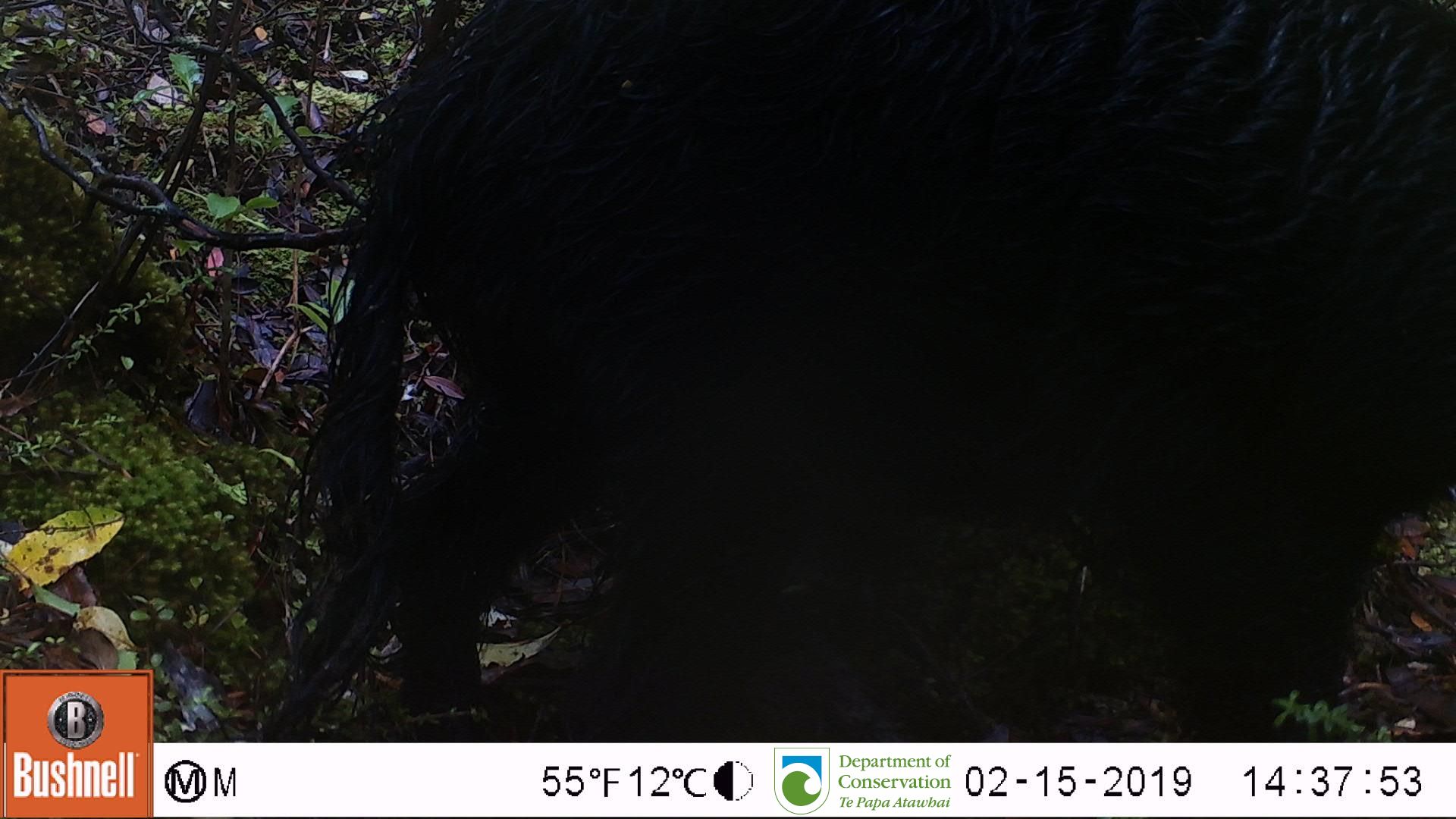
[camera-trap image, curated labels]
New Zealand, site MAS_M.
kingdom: Animalia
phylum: Chordata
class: Mammalia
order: Artiodactyla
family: Suidae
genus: Sus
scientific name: Sus scrofa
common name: pig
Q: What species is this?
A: Pig (Sus scrofa).